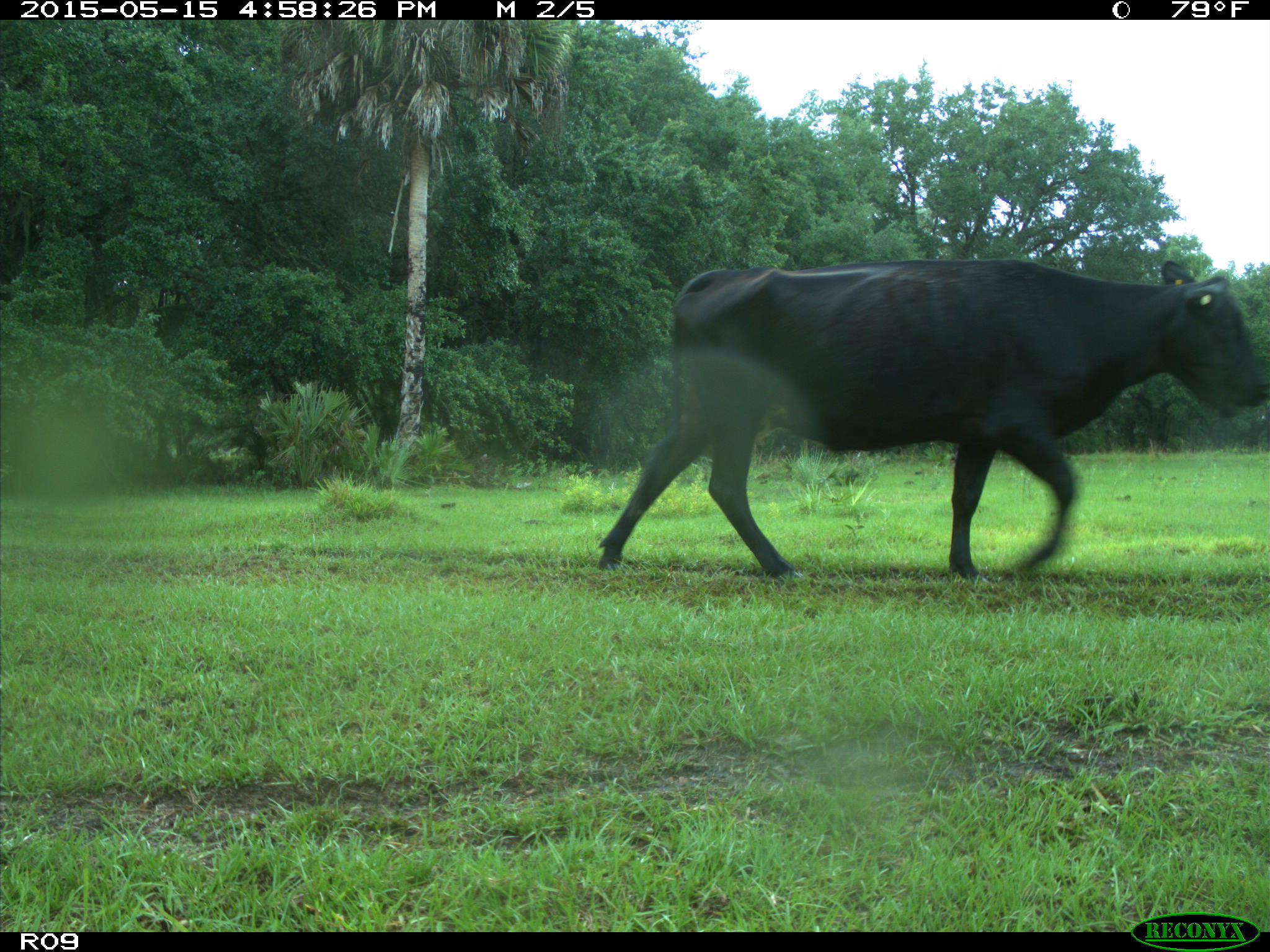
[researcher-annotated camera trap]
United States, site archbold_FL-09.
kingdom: Animalia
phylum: Chordata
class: Mammalia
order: Artiodactyla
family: Bovidae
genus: Bos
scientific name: Bos taurus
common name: domestic cow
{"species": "Bos taurus (domestic cow)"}